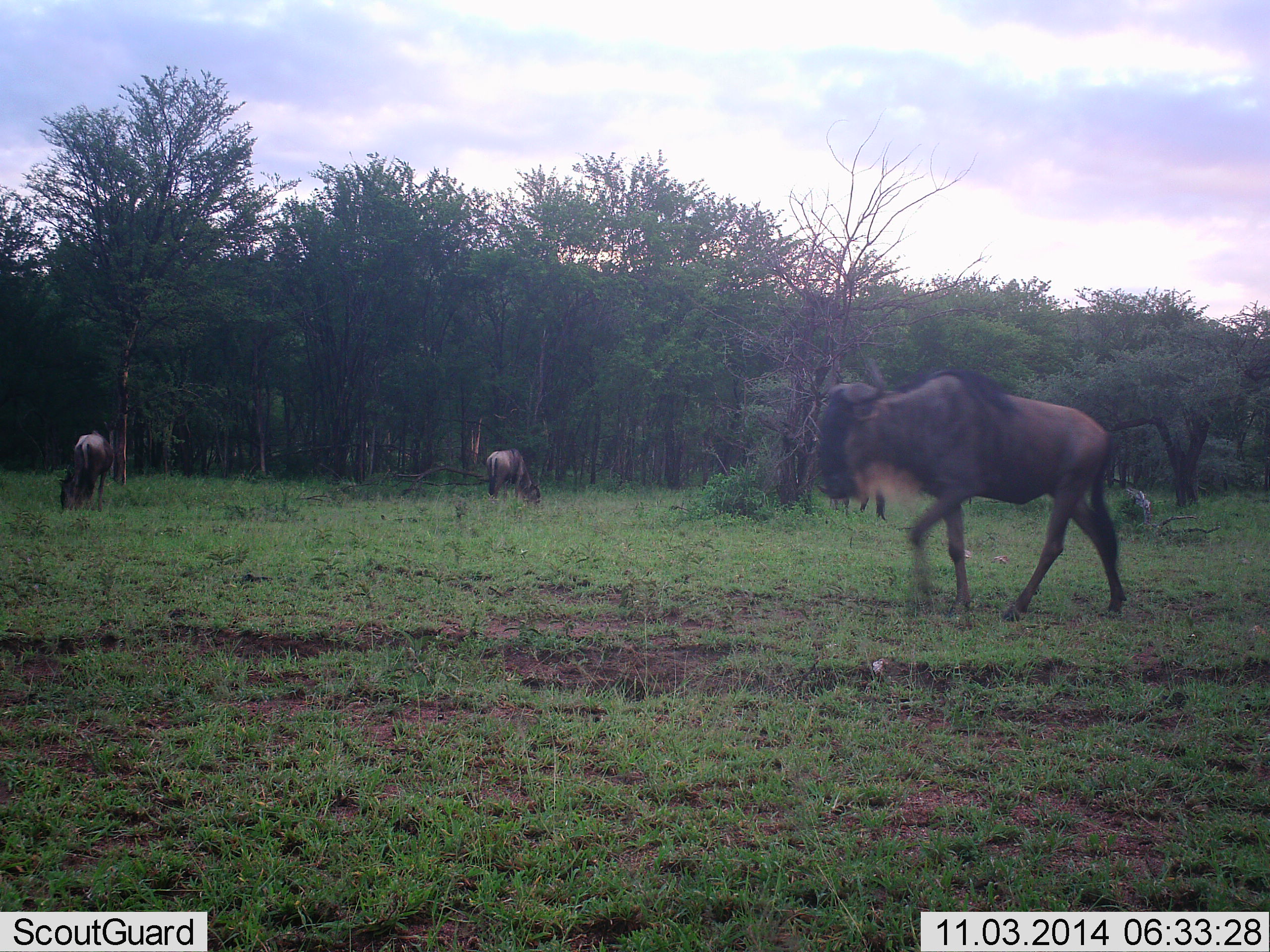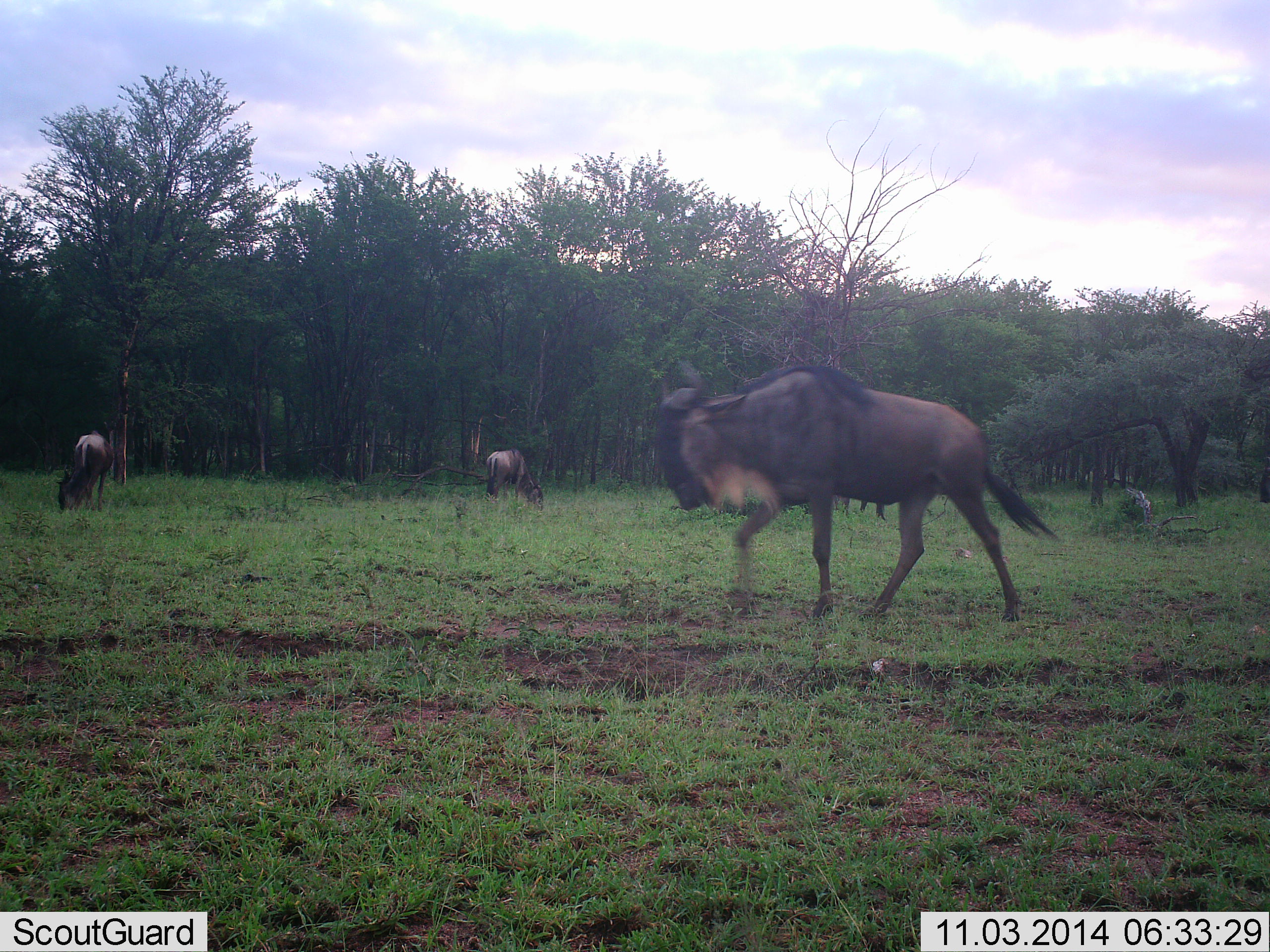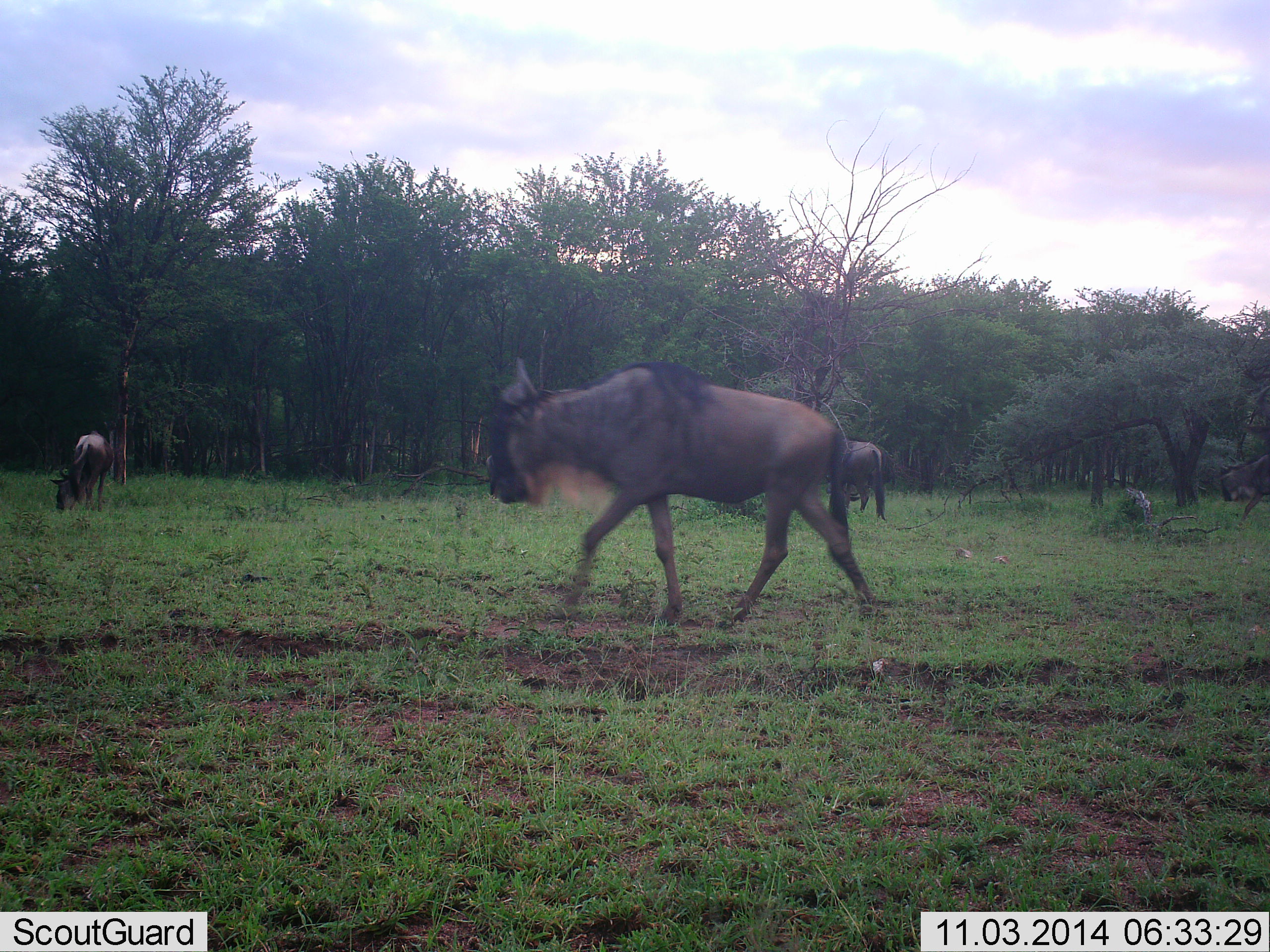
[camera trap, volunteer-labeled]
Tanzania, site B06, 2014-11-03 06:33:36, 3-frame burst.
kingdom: Animalia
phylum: Chordata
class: Mammalia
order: Artiodactyla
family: Bovidae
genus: Connochaetes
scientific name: Connochaetes taurinus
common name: blue wildebeest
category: wildebeest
Wildebeest (blue wildebeest) (Connochaetes taurinus), count 5. Behavior (volunteer vote fractions): standing 50%, resting 0%, moving 90%, interacting 0%. Young present (vote fraction): 0%. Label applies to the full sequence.